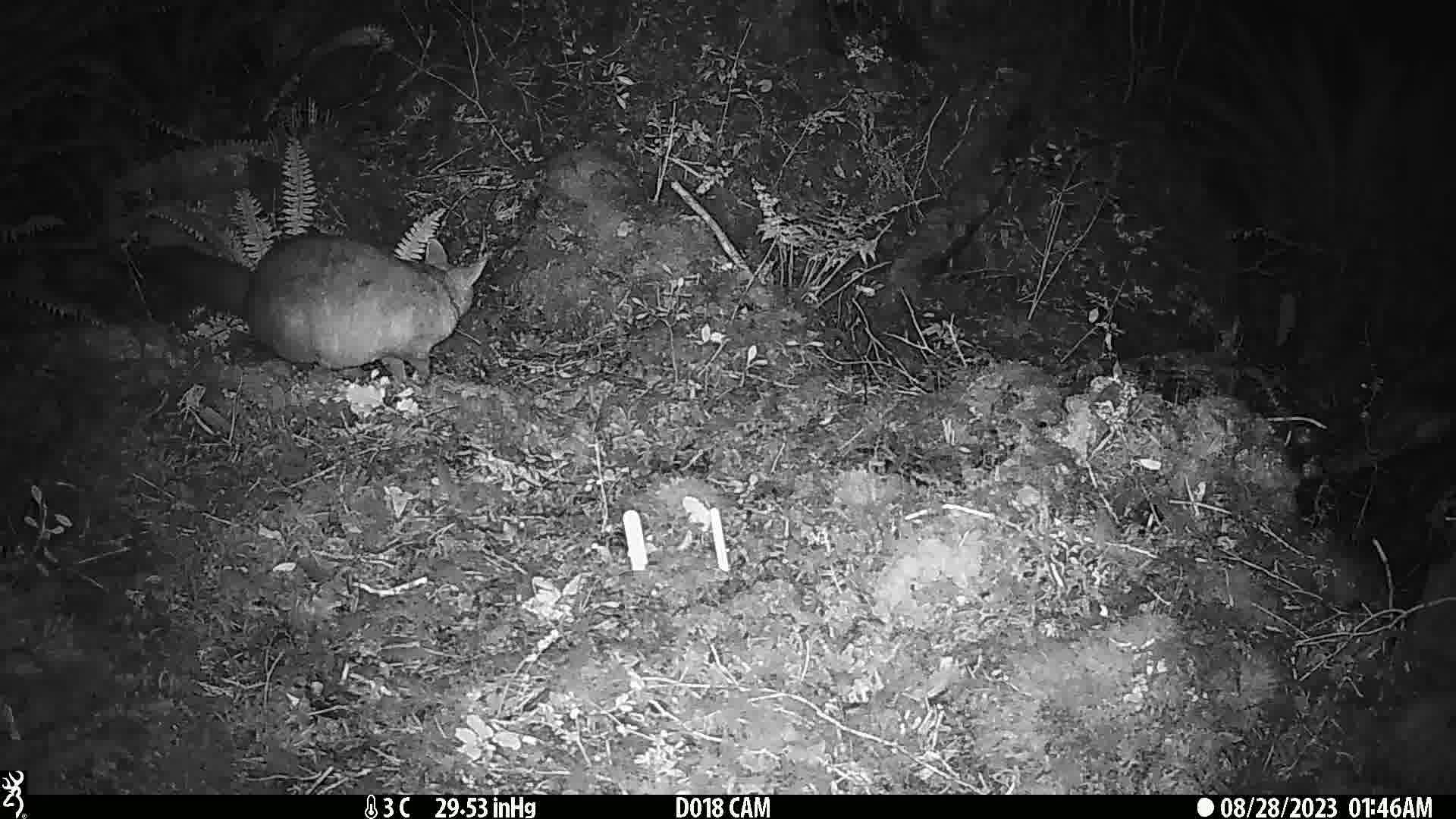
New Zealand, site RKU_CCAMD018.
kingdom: Animalia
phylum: Chordata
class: Mammalia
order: Diprotodontia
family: Phalangeridae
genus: Trichosurus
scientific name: Trichosurus vulpecula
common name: common brushtail possum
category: possum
Possum (common brushtail possum) (Trichosurus vulpecula).